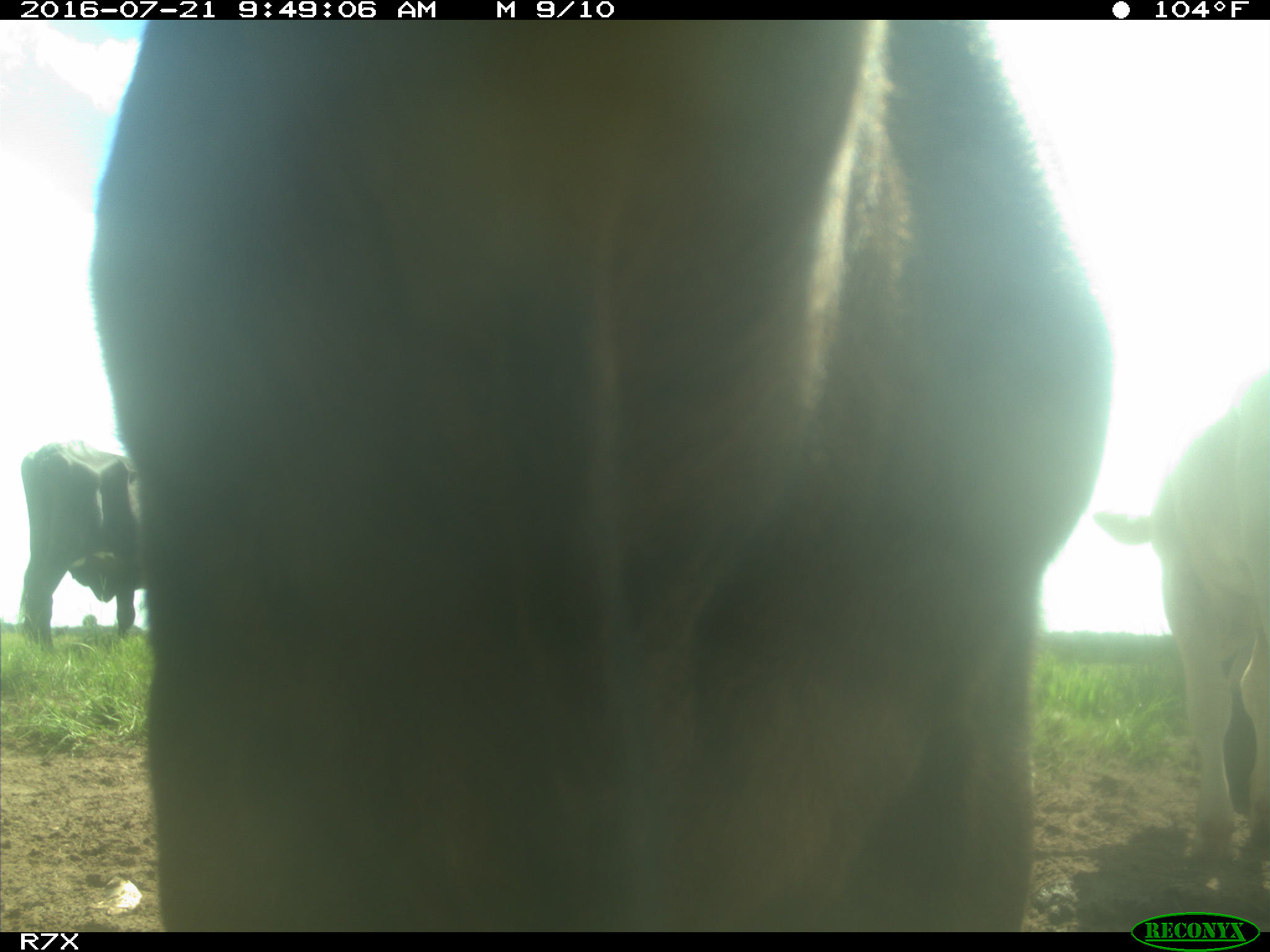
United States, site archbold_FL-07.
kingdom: Animalia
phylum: Chordata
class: Mammalia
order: Artiodactyla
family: Bovidae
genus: Bos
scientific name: Bos taurus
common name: domestic cow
Bos taurus (domestic cow).